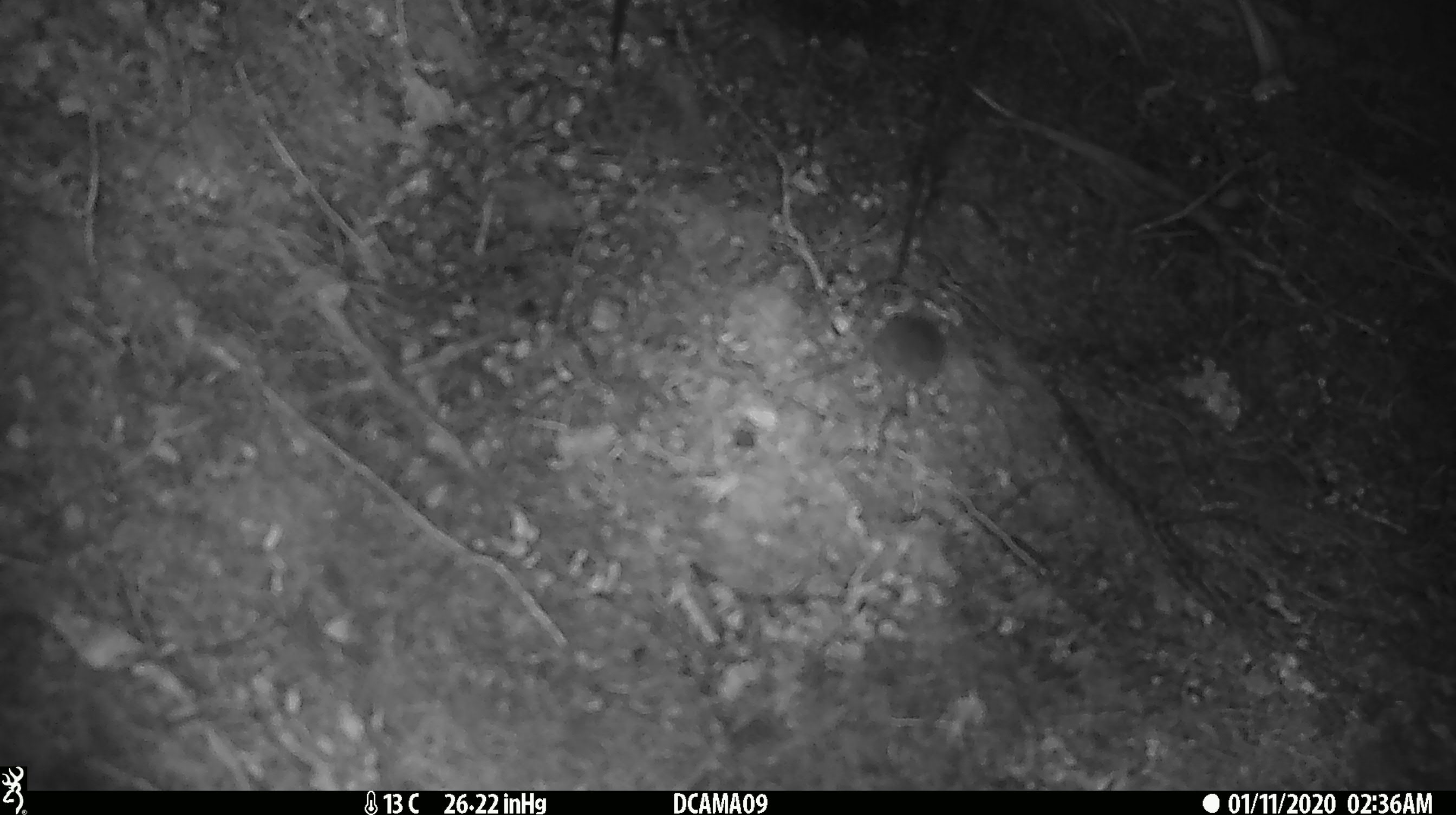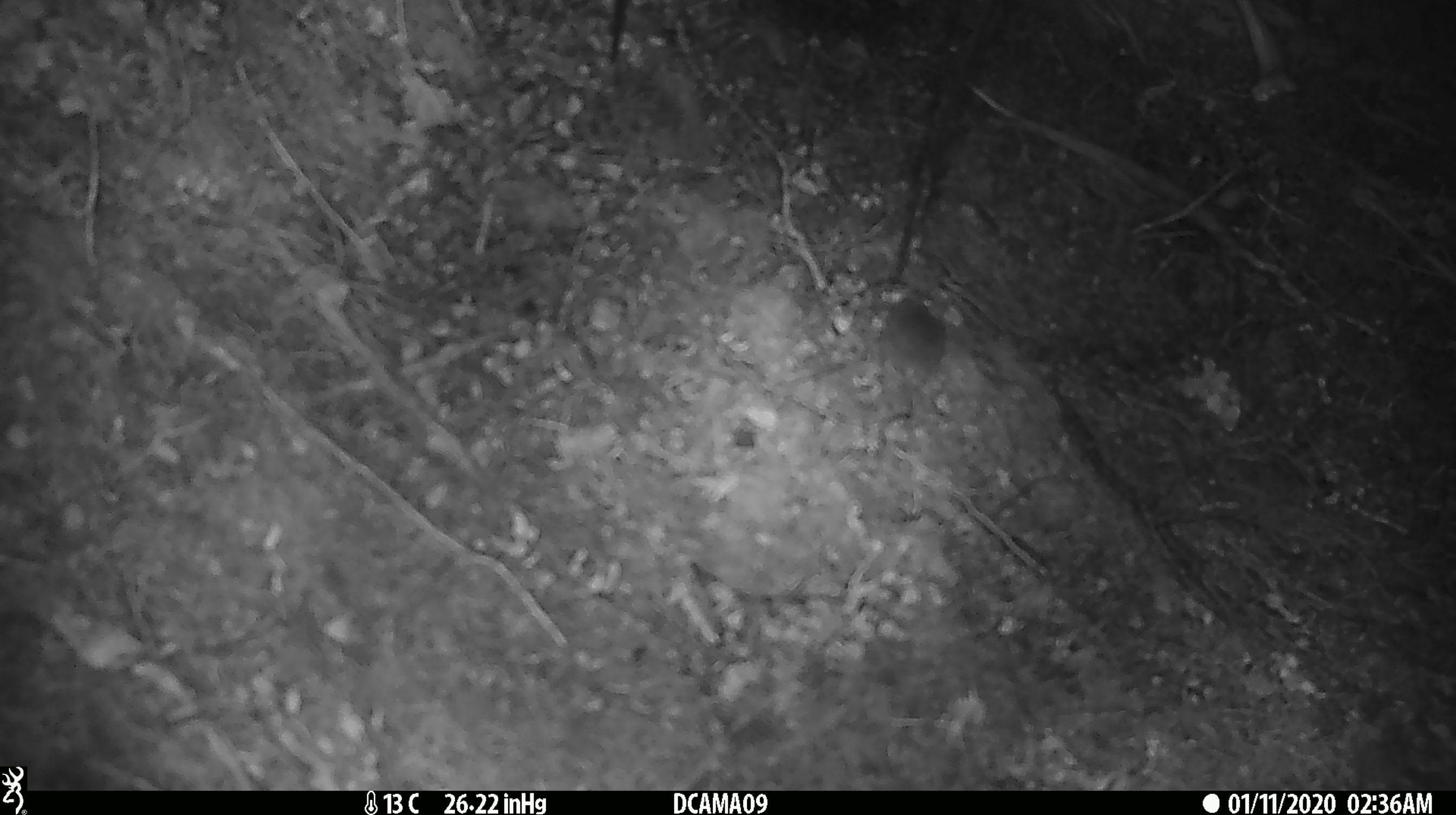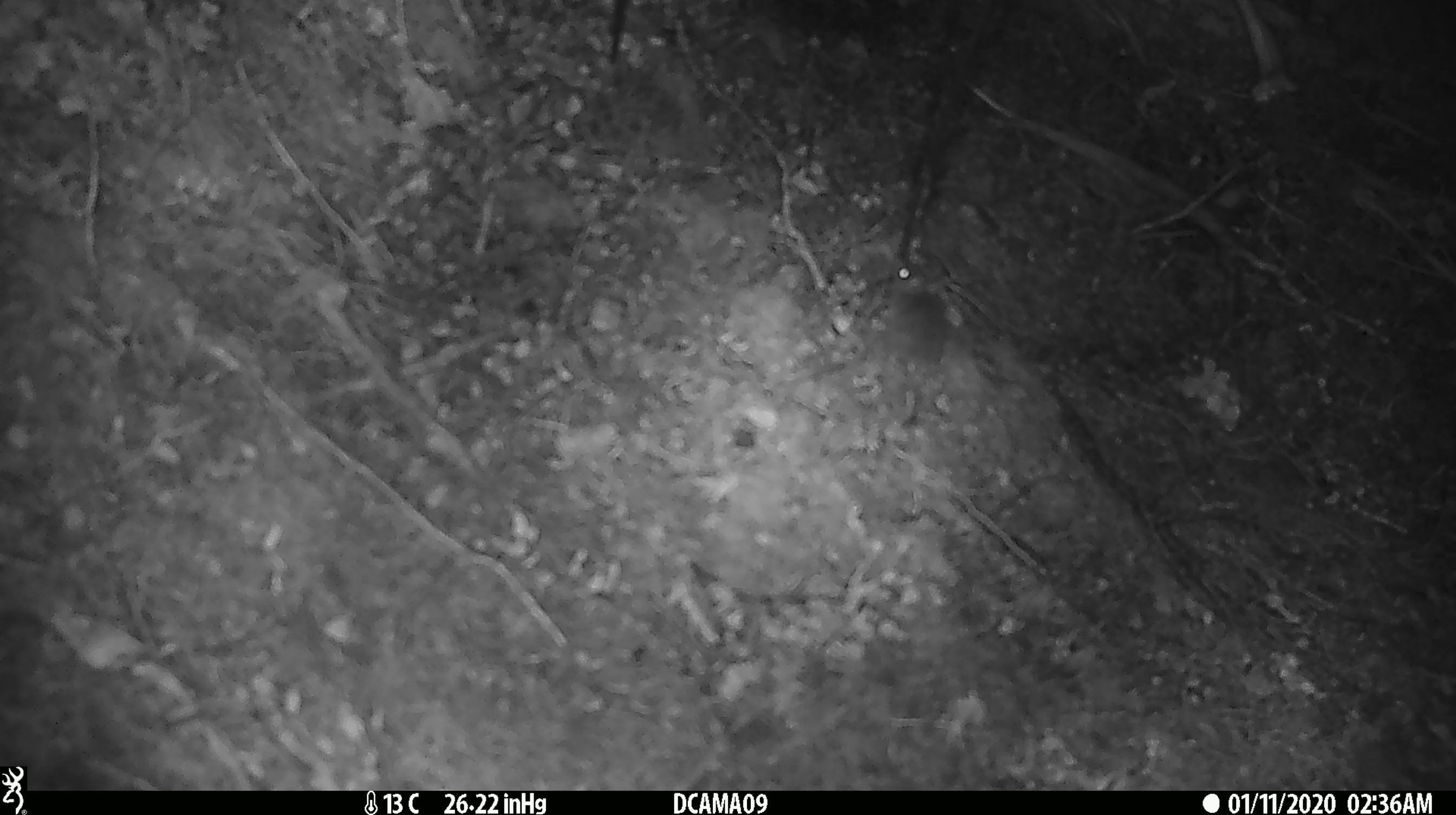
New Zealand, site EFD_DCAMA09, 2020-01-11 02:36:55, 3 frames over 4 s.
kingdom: Animalia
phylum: Chordata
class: Mammalia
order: Rodentia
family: Muridae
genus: Mus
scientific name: Mus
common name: mouse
Mouse (Mus).